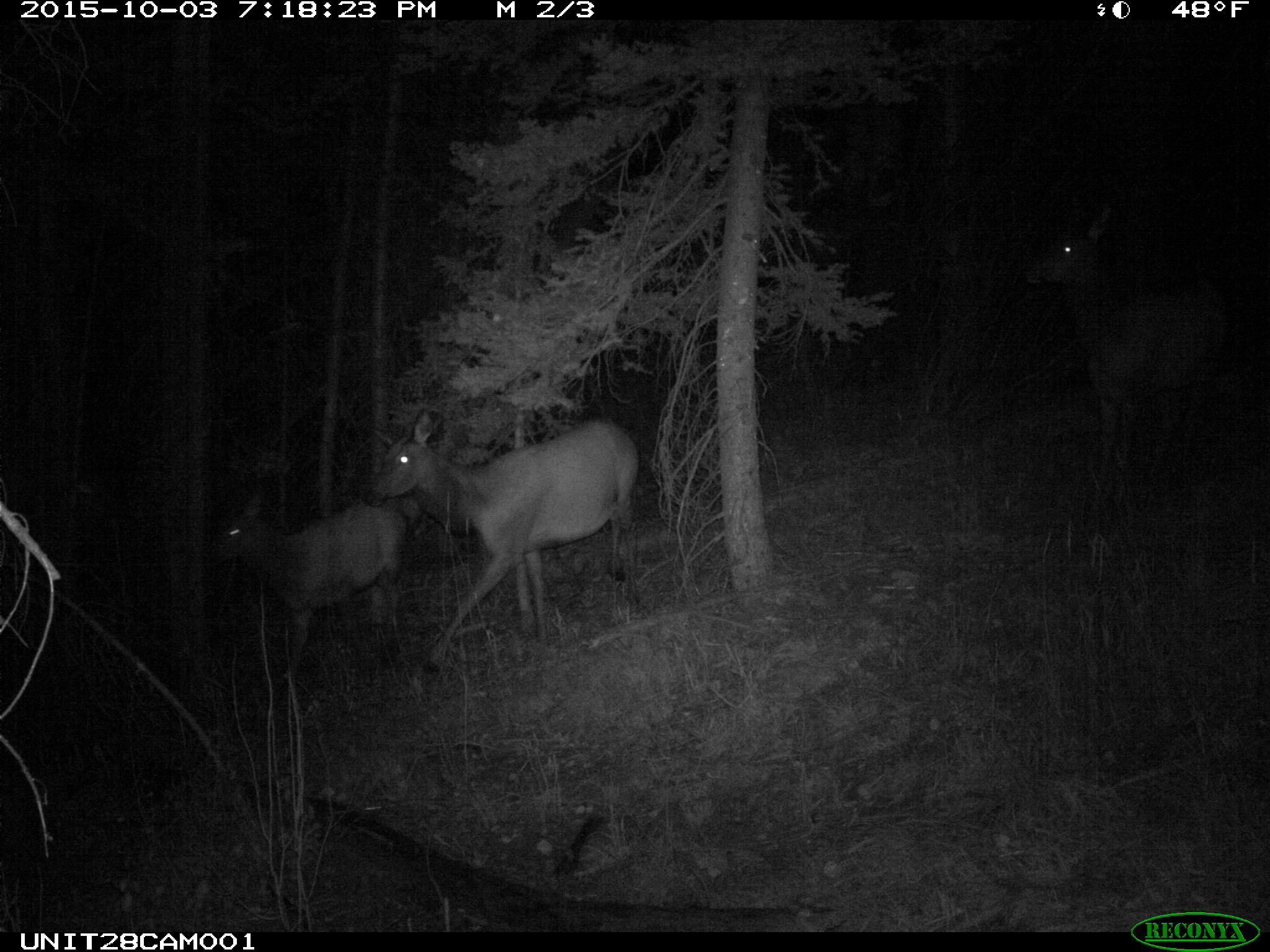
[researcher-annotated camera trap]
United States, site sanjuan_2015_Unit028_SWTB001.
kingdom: Animalia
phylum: Chordata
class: Mammalia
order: Artiodactyla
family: Cervidae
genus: Cervus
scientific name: Cervus elaphus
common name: red deer